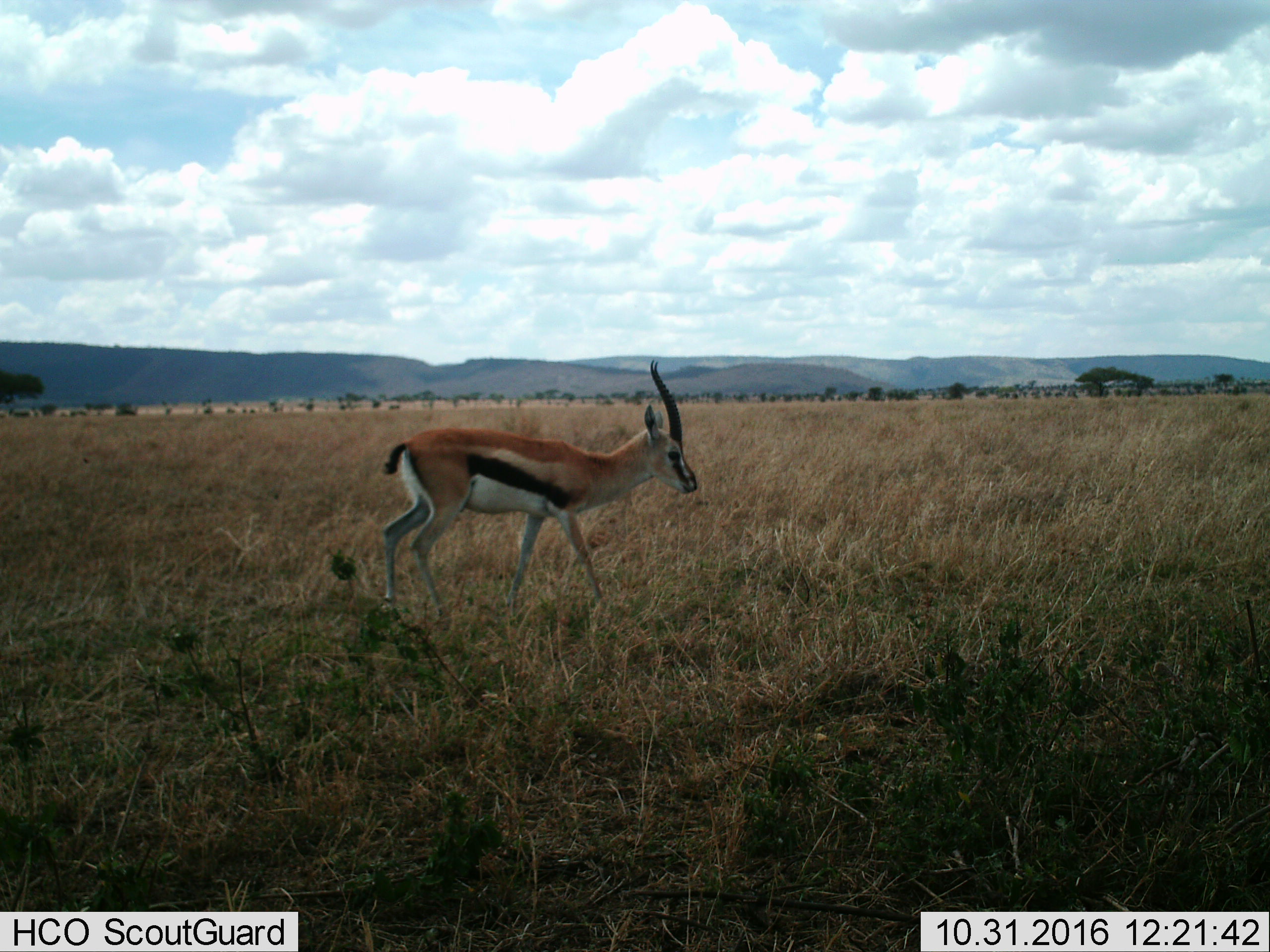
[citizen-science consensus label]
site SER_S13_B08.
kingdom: Animalia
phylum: Chordata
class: Mammalia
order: Artiodactyla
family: Bovidae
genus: Eudorcas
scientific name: Eudorcas thomsonii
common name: thomson's gazelle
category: gazellethomsons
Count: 1.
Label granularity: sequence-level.